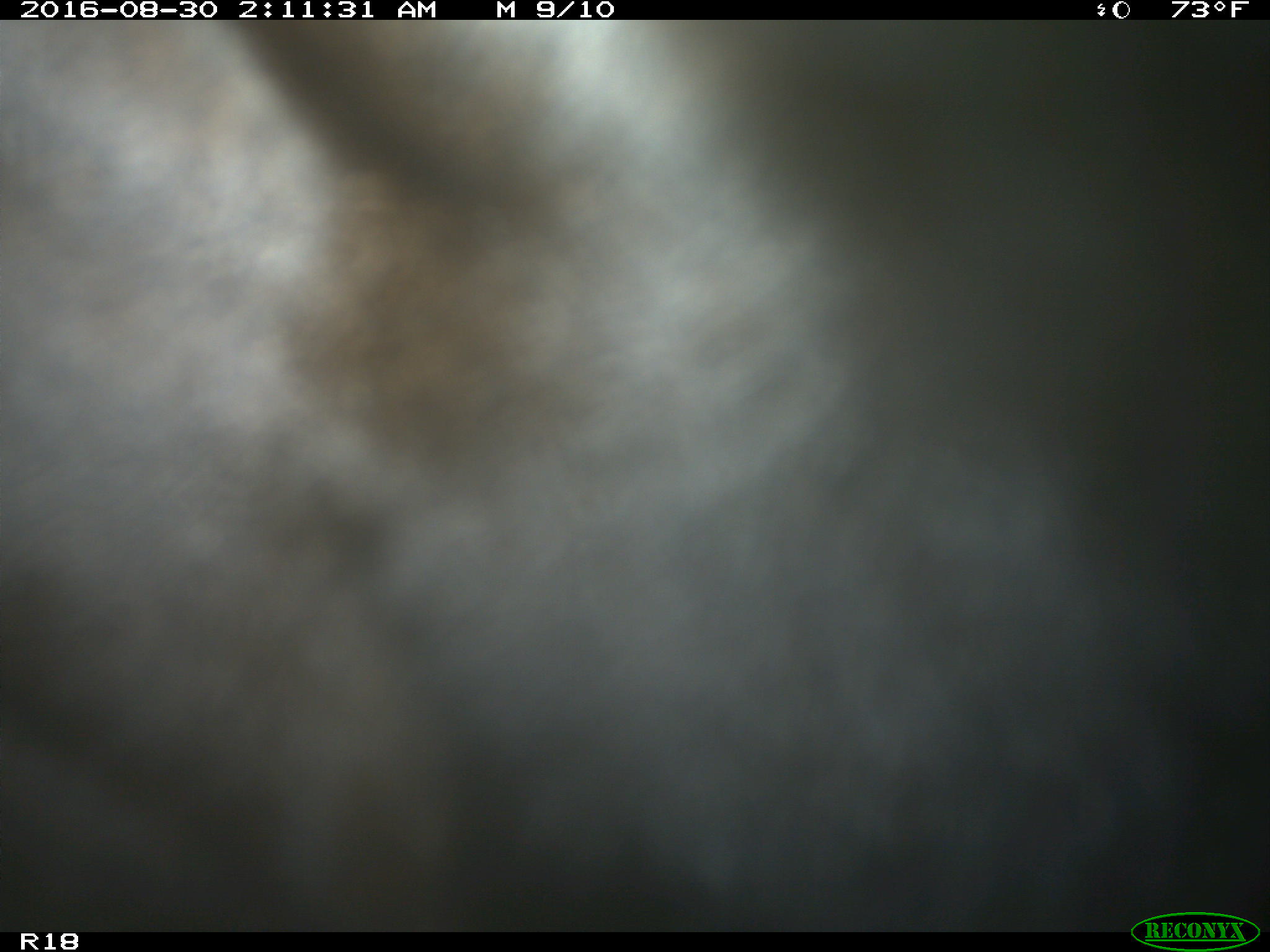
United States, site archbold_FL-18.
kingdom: Animalia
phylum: Chordata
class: Mammalia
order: Artiodactyla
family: Bovidae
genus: Bos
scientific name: Bos taurus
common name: domestic cow